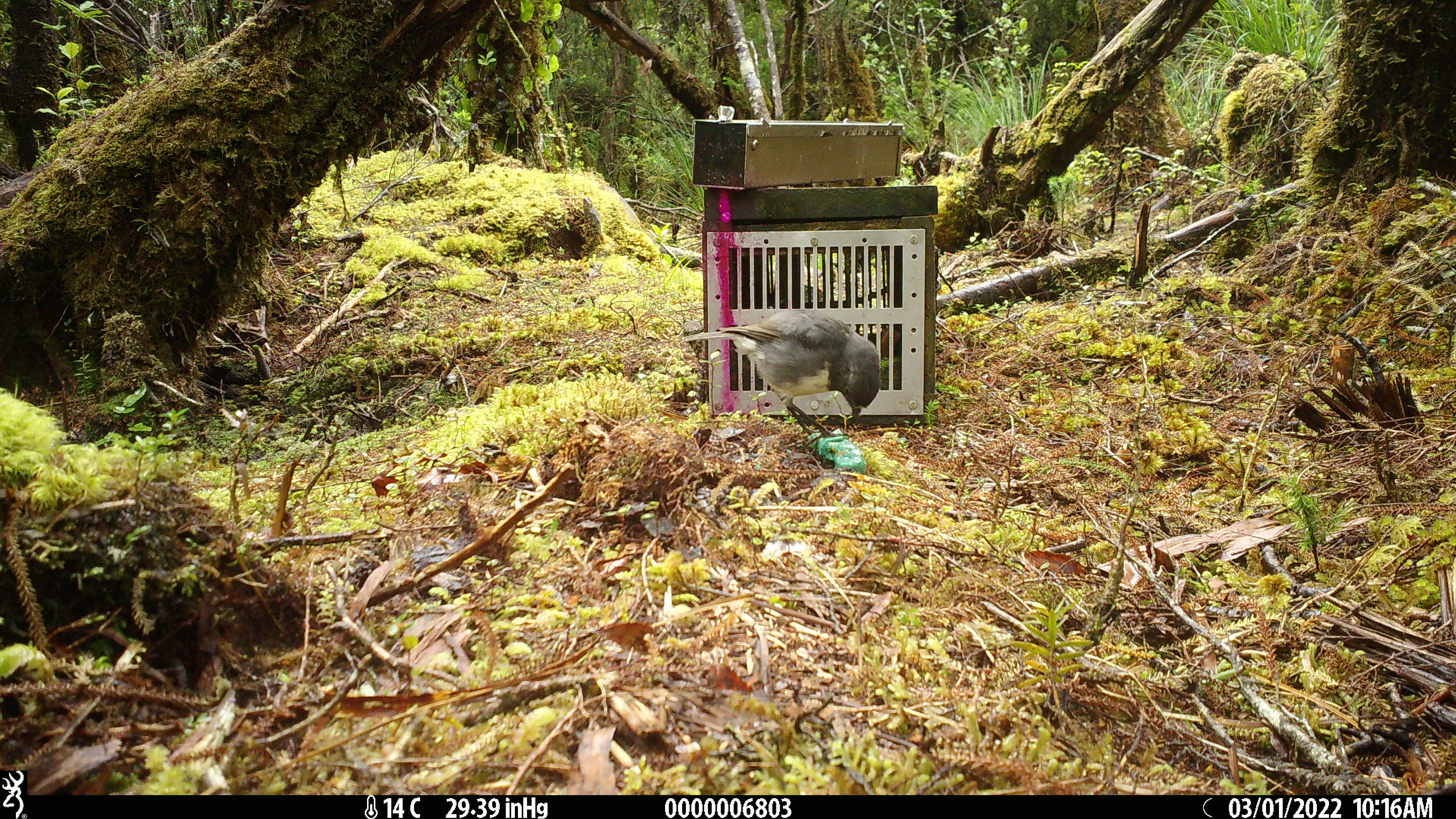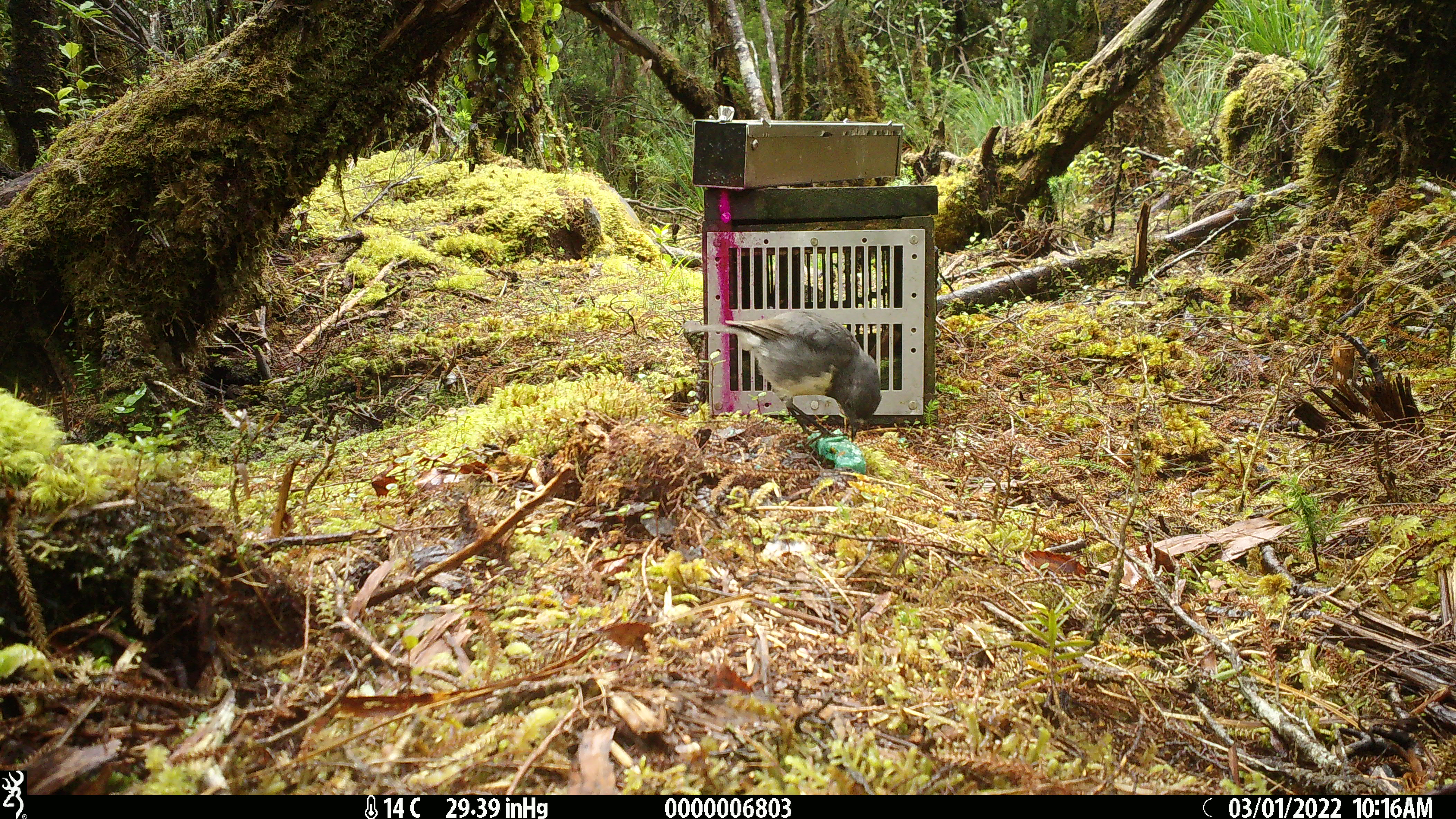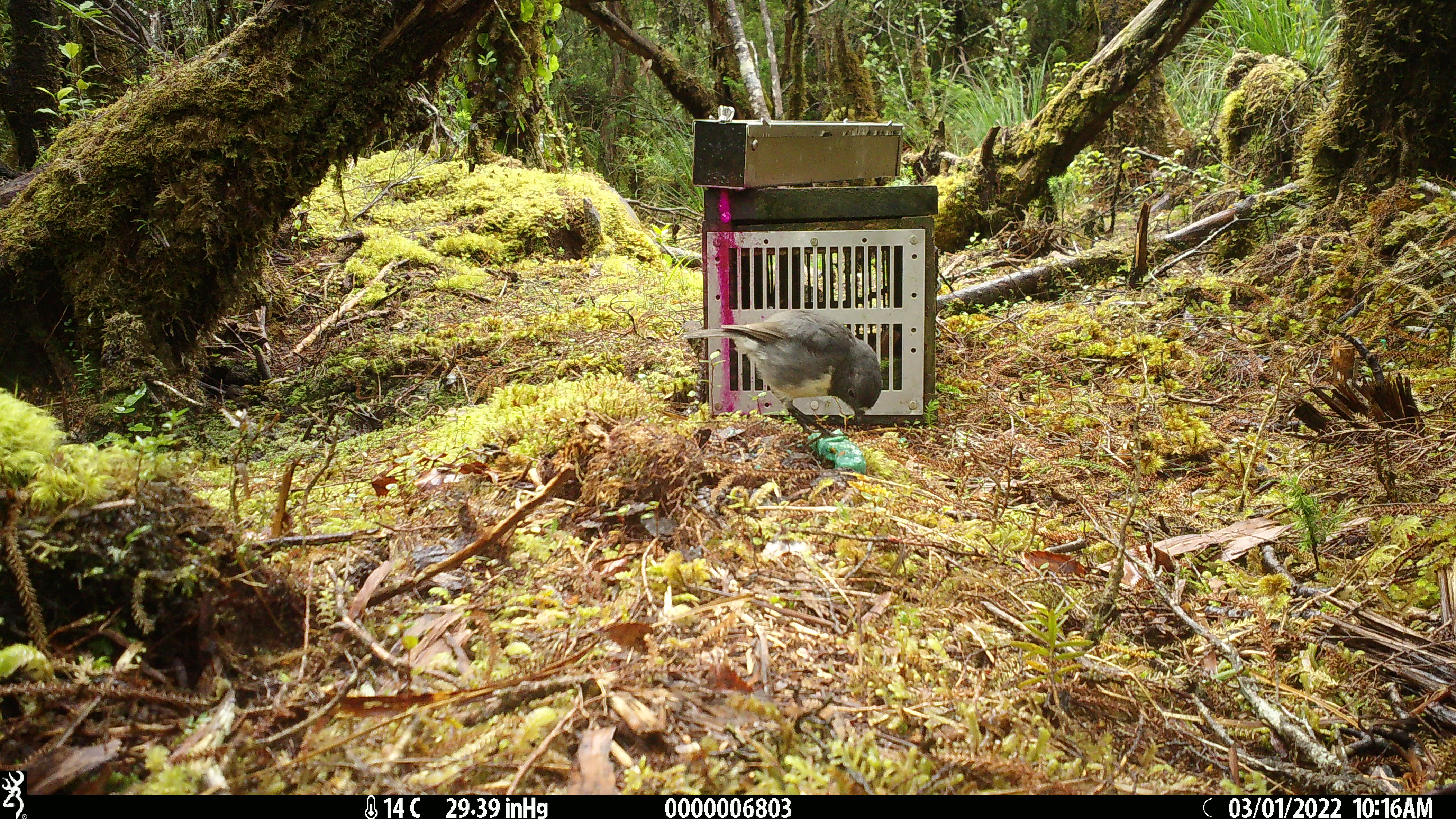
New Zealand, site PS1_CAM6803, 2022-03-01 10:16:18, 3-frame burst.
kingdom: Animalia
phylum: Chordata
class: Aves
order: Passeriformes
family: Petroicidae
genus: Petroica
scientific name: Petroica australis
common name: new zealand robin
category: robin